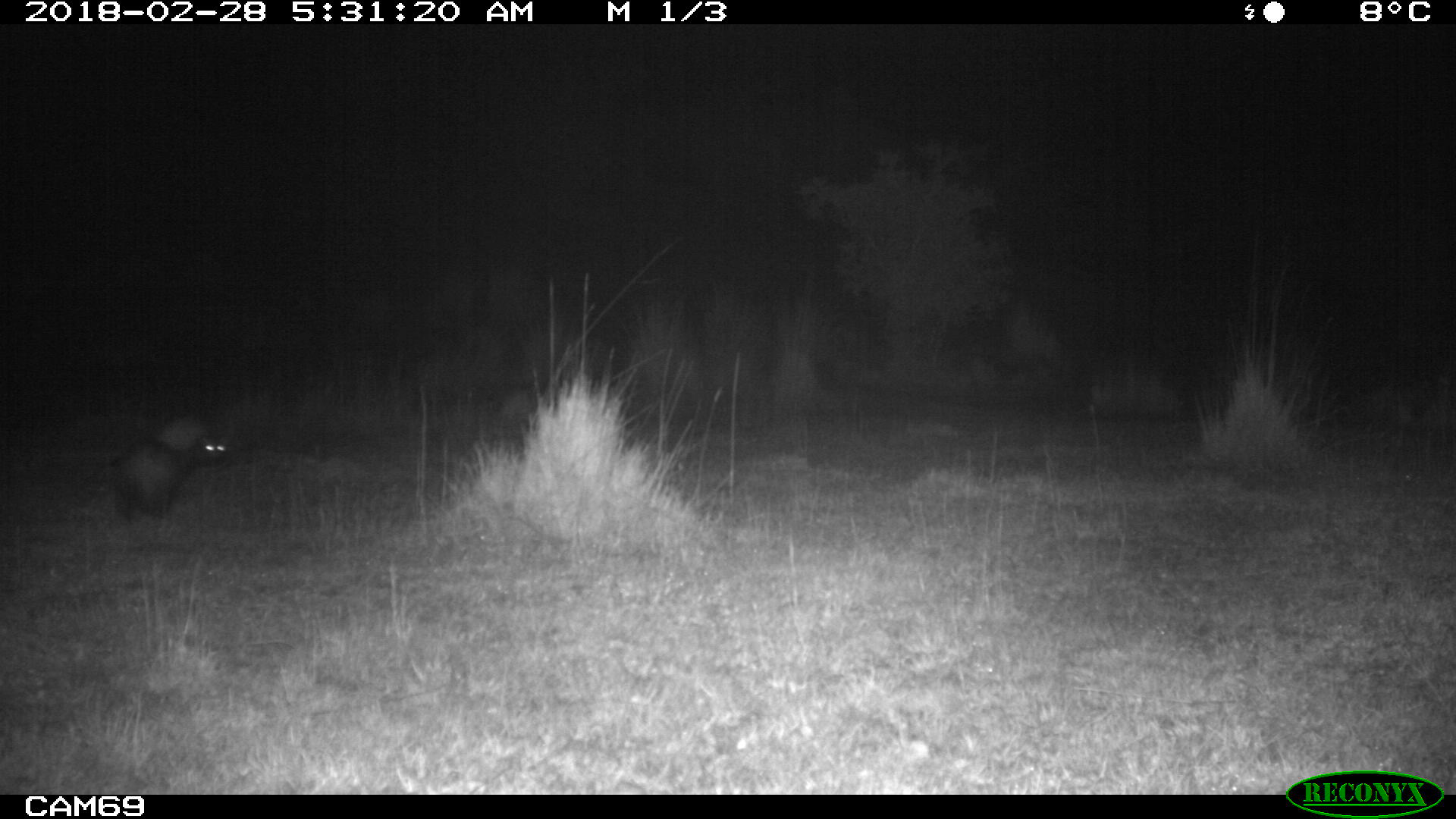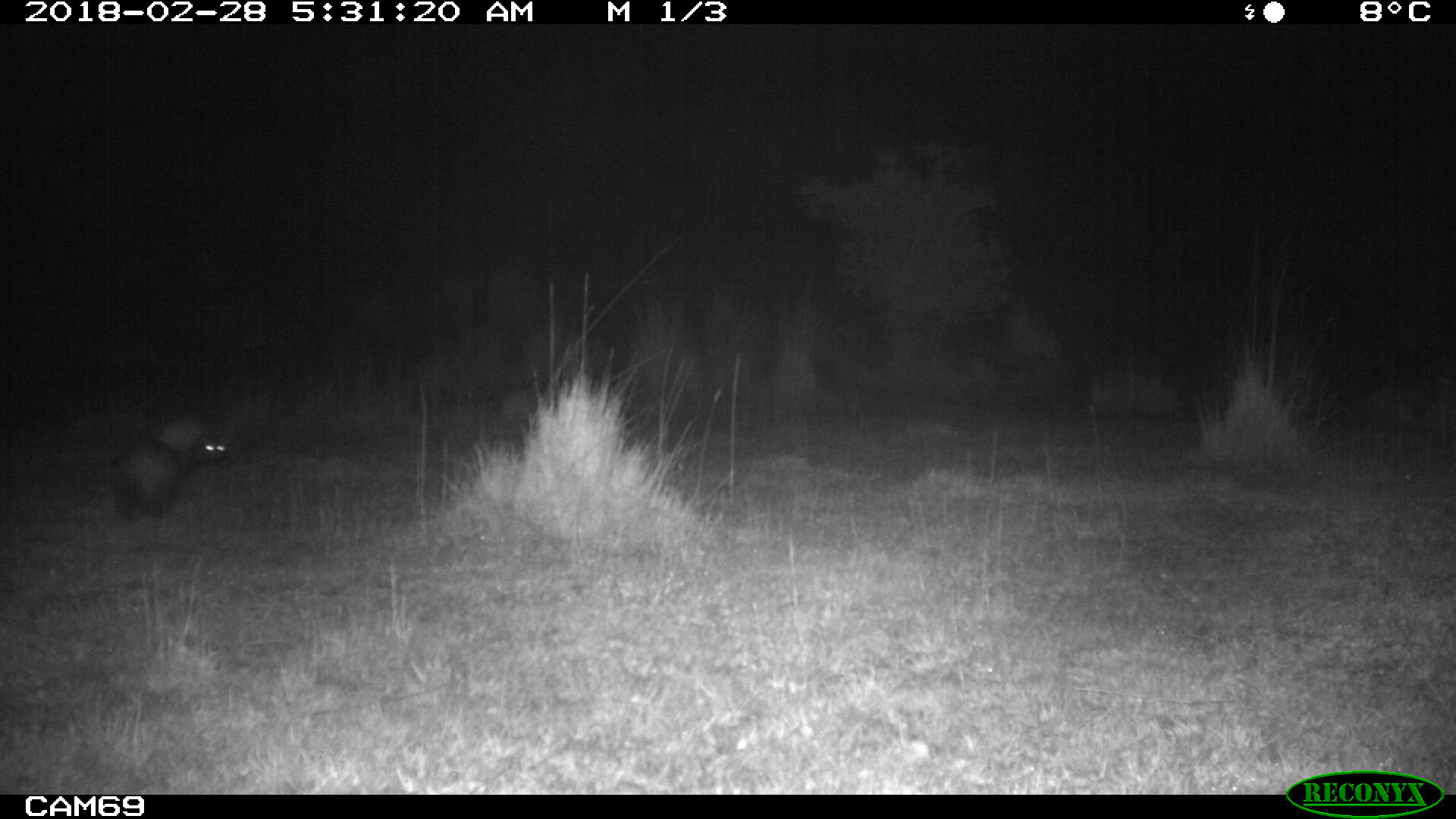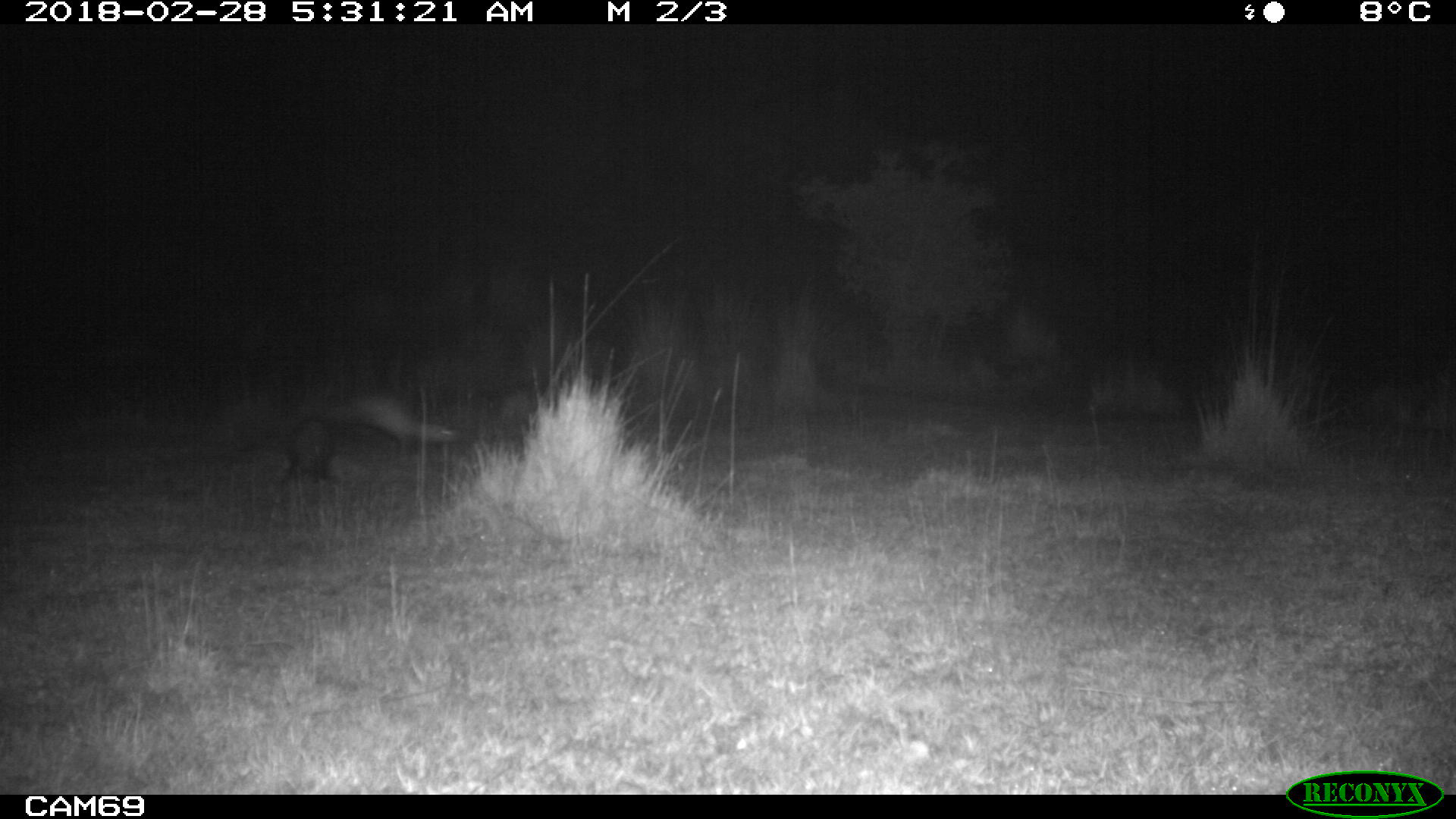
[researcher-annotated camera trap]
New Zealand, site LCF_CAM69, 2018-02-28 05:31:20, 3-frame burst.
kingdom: Animalia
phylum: Chordata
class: Mammalia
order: Carnivora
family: Mustelidae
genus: Mustela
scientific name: Mustela furo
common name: ferret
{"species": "ferret (Mustela furo)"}